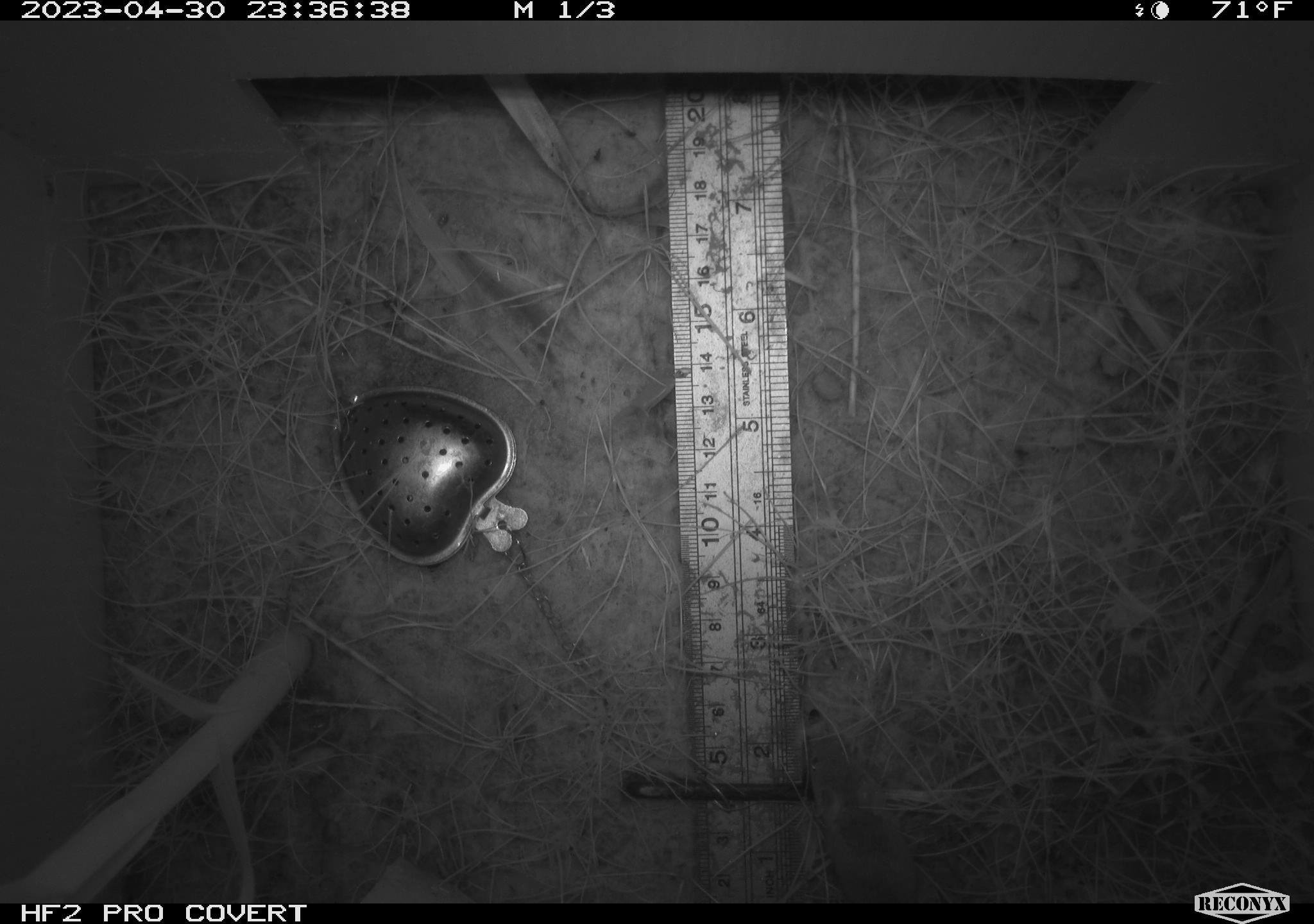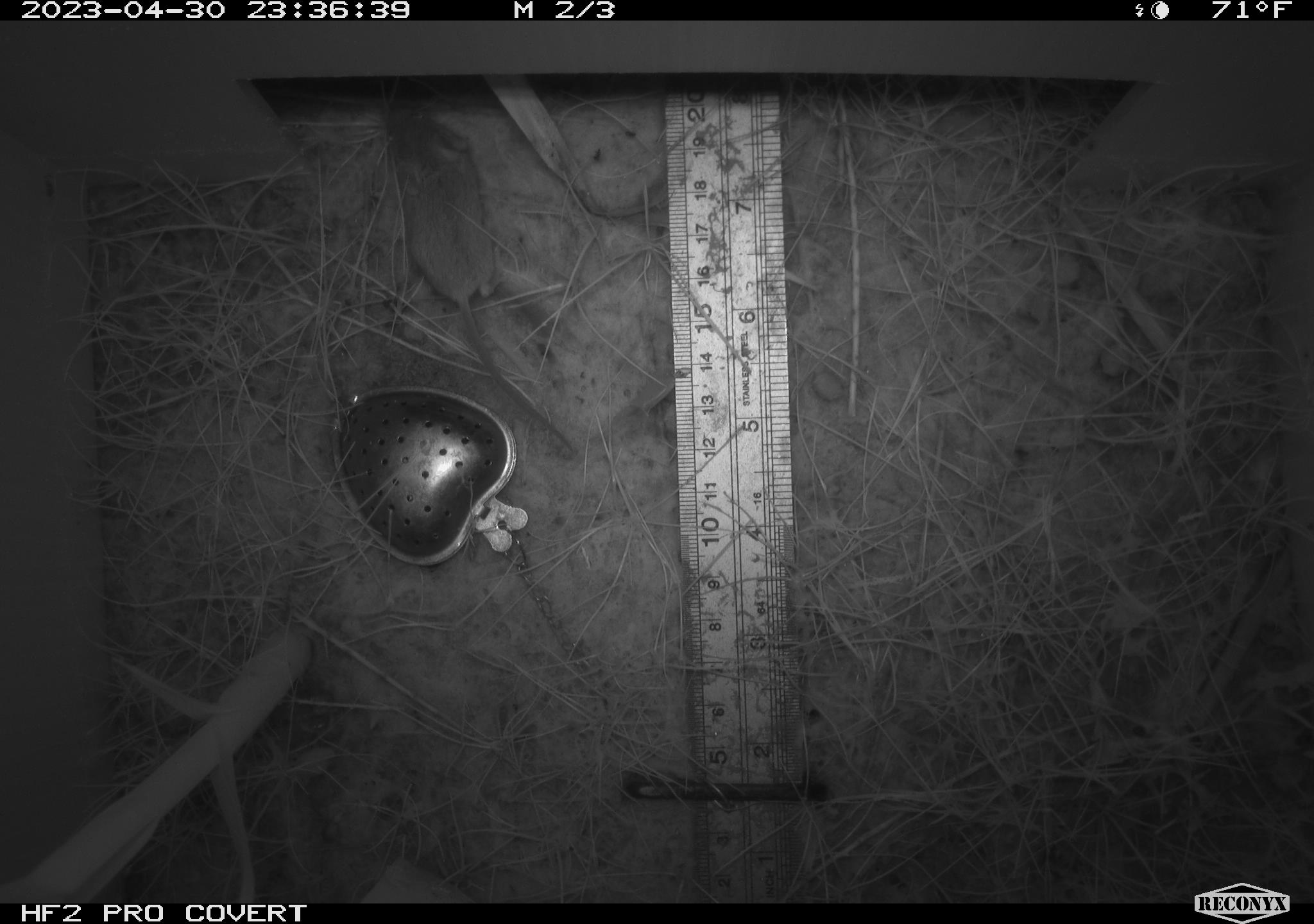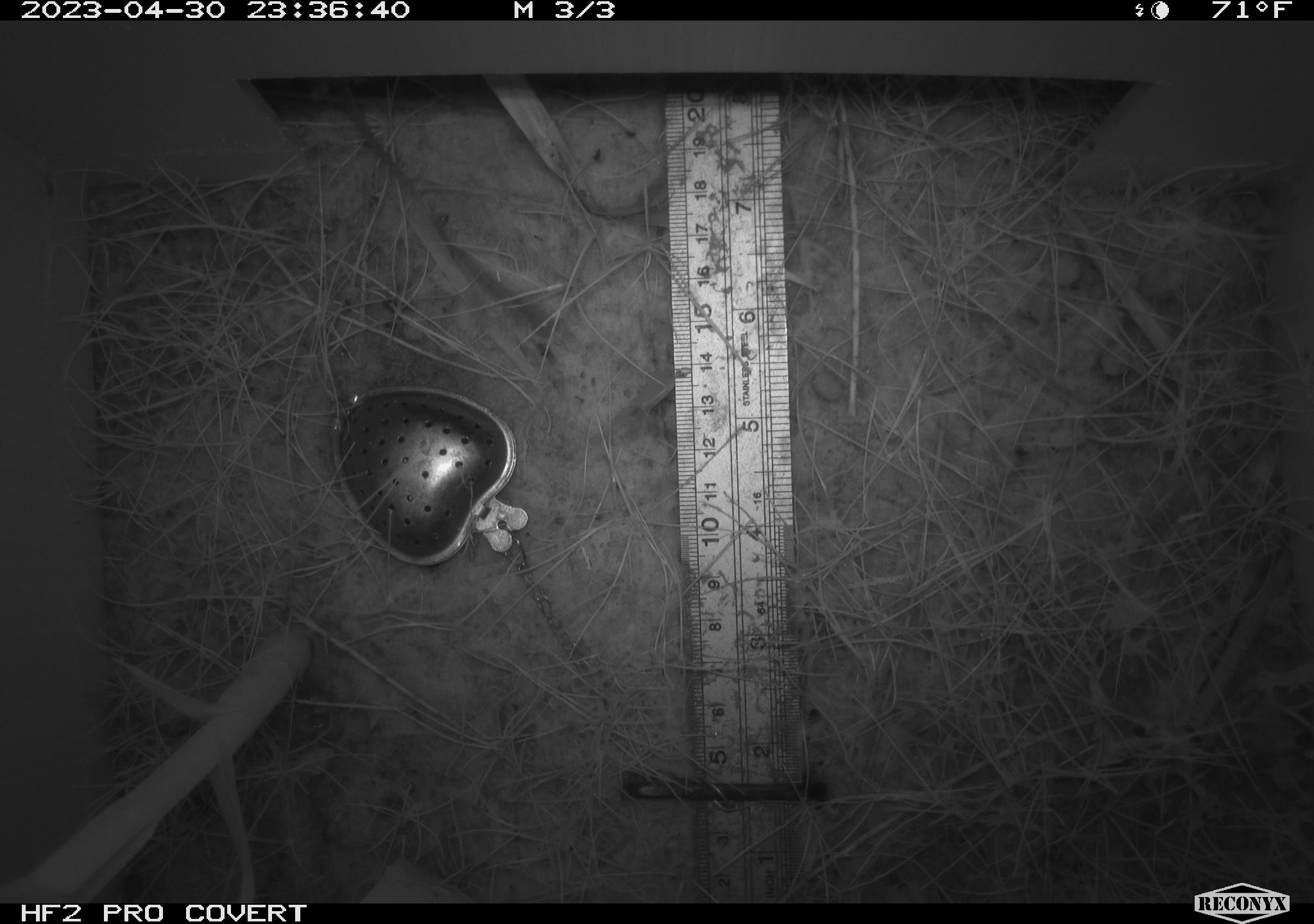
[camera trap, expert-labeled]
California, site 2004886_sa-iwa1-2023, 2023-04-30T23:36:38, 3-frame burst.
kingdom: Animalia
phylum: Chordata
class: Mammalia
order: Rodentia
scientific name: Rodentia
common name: mouse species